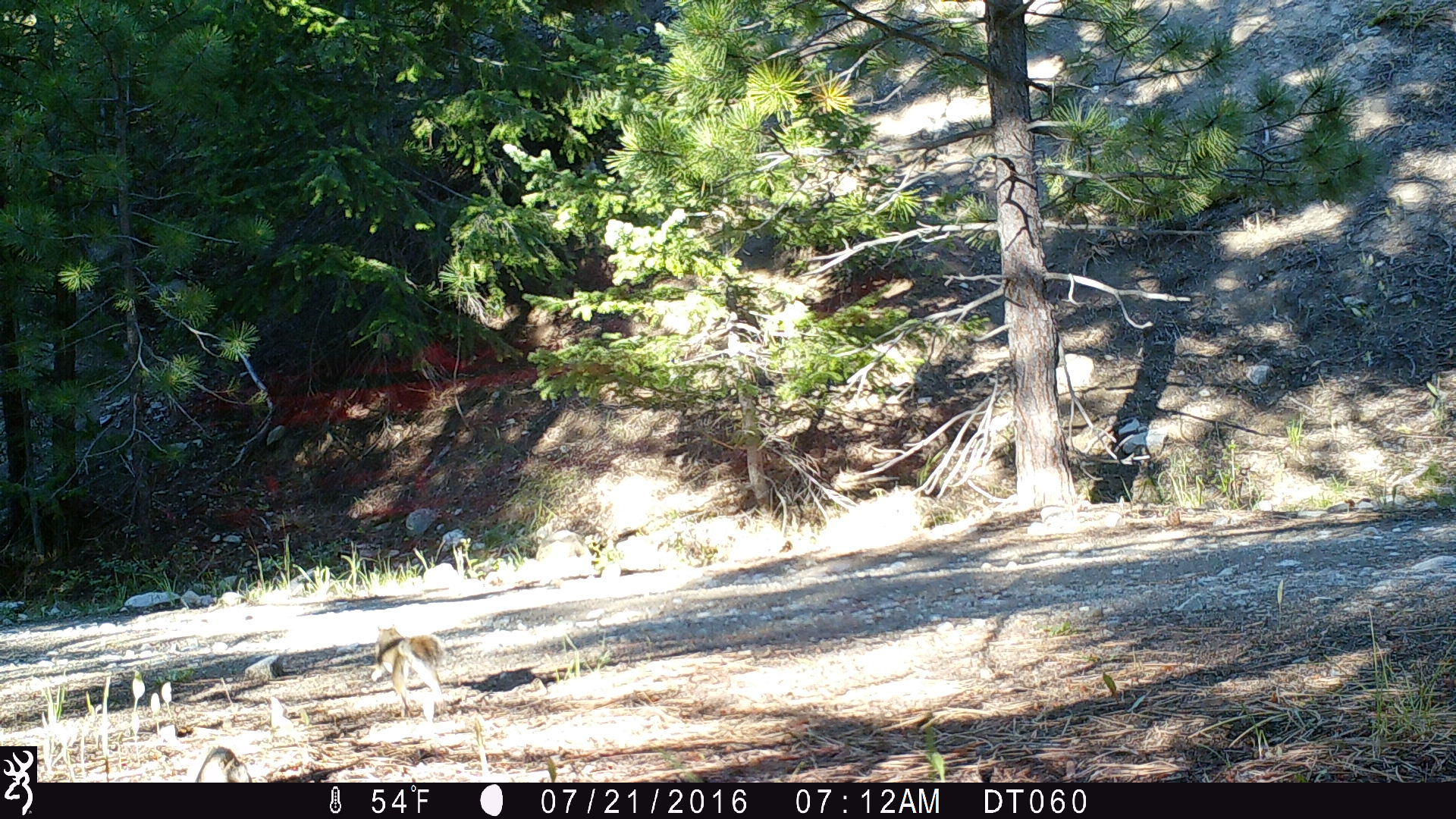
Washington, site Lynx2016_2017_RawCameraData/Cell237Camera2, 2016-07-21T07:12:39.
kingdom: Animalia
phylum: Chordata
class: Mammalia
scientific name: Mammalia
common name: small mammal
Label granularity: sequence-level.